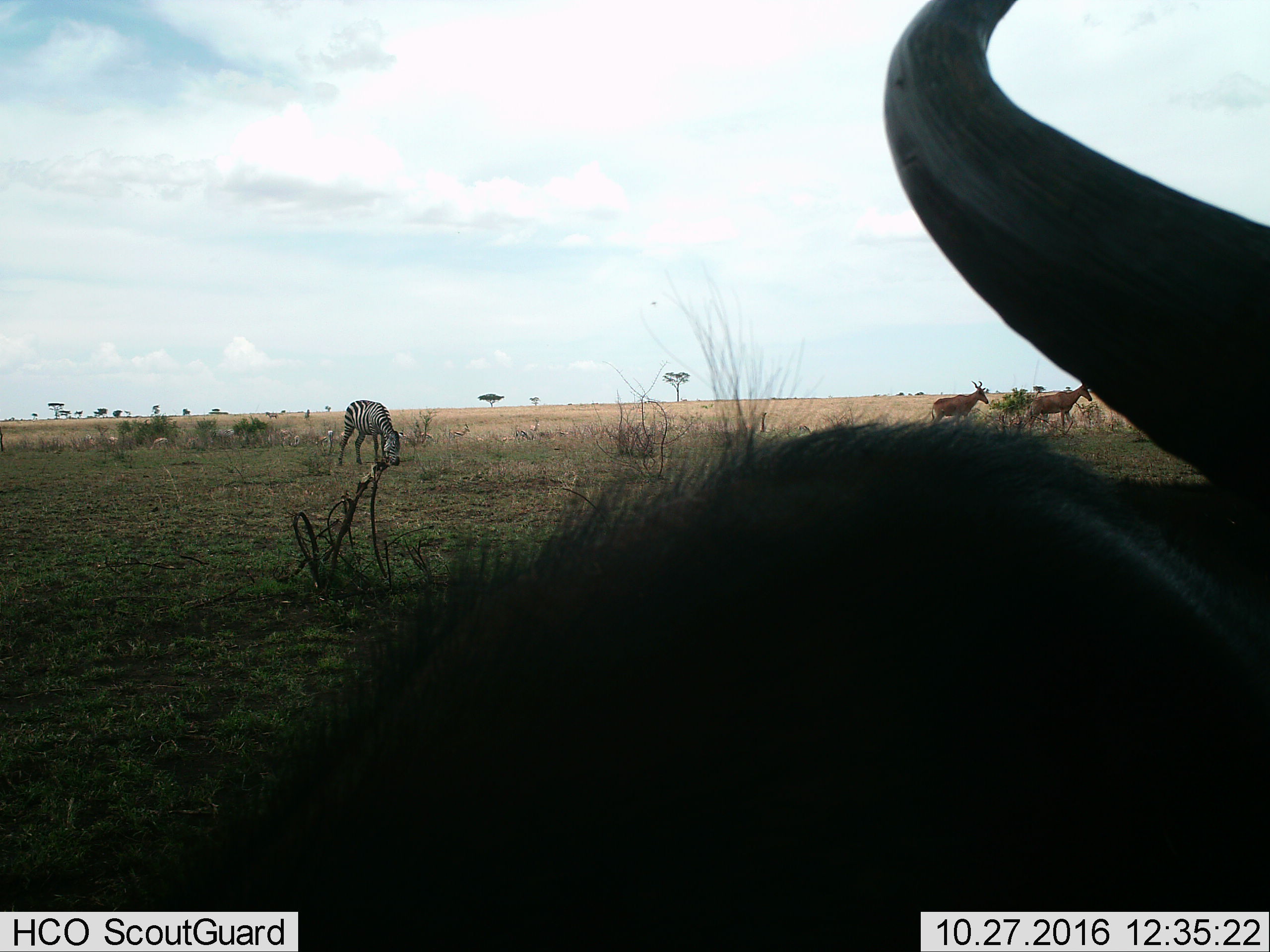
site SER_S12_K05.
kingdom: Animalia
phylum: Chordata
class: Mammalia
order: Artiodactyla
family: Bovidae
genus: Eudorcas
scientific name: Eudorcas thomsonii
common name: thomson's gazelle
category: gazellethomsons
Gazellethomsons (thomson's gazelle) (Eudorcas thomsonii), count 11-50. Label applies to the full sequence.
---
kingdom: Animalia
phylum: Chordata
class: Mammalia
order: Artiodactyla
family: Bovidae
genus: Alcelaphus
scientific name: Alcelaphus buselaphus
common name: hartebeest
Hartebeest (Alcelaphus buselaphus), count 2. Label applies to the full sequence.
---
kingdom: Animalia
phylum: Chordata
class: Mammalia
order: Artiodactyla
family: Bovidae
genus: Connochaetes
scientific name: Connochaetes taurinus taurinus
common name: blue wildebeest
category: wildebeestblue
Wildebeestblue (blue wildebeest) (Connochaetes taurinus taurinus), count 1. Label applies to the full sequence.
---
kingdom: Animalia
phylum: Chordata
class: Mammalia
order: Perissodactyla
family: Equidae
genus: Equus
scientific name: Equus quagga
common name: plains zebra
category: zebraplains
Zebraplains (plains zebra) (Equus quagga), count 2. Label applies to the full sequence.